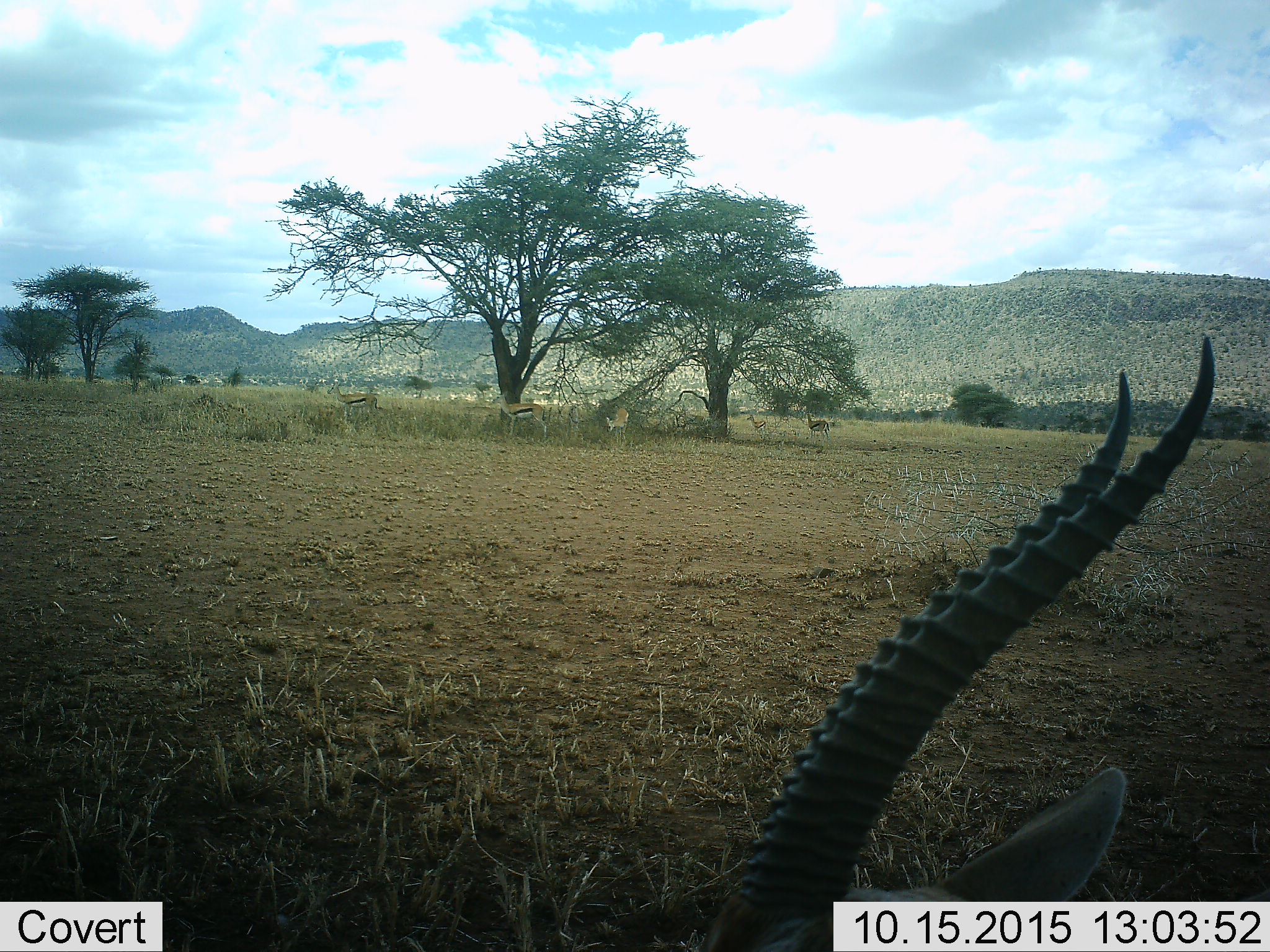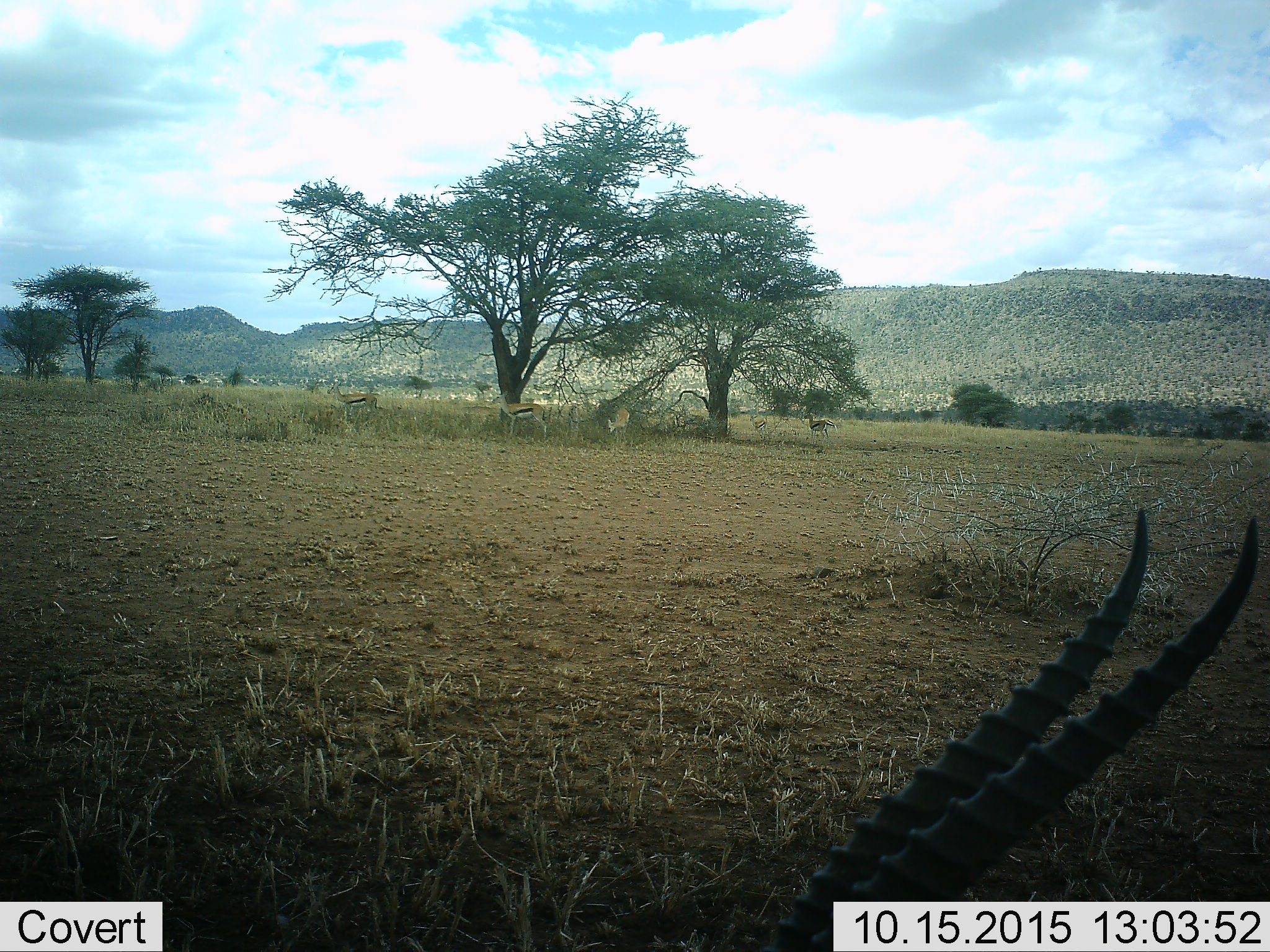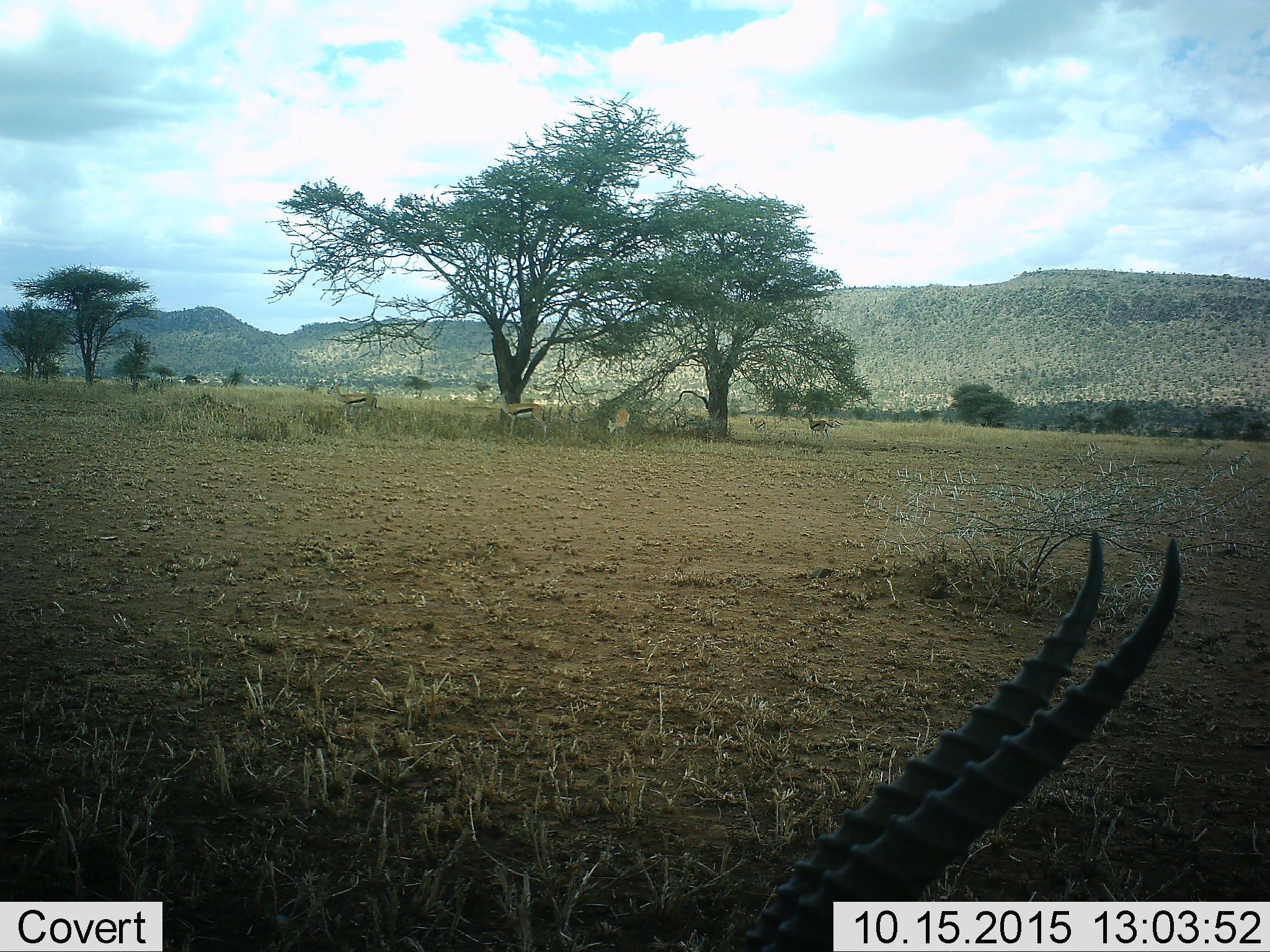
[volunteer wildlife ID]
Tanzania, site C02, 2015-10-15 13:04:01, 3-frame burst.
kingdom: Animalia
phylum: Chordata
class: Mammalia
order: Artiodactyla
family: Bovidae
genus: Eudorcas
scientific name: Eudorcas thomsonii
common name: thomson's gazelle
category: gazellethomsons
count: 6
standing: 88%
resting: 19%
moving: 19%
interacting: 6%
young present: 12%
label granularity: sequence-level